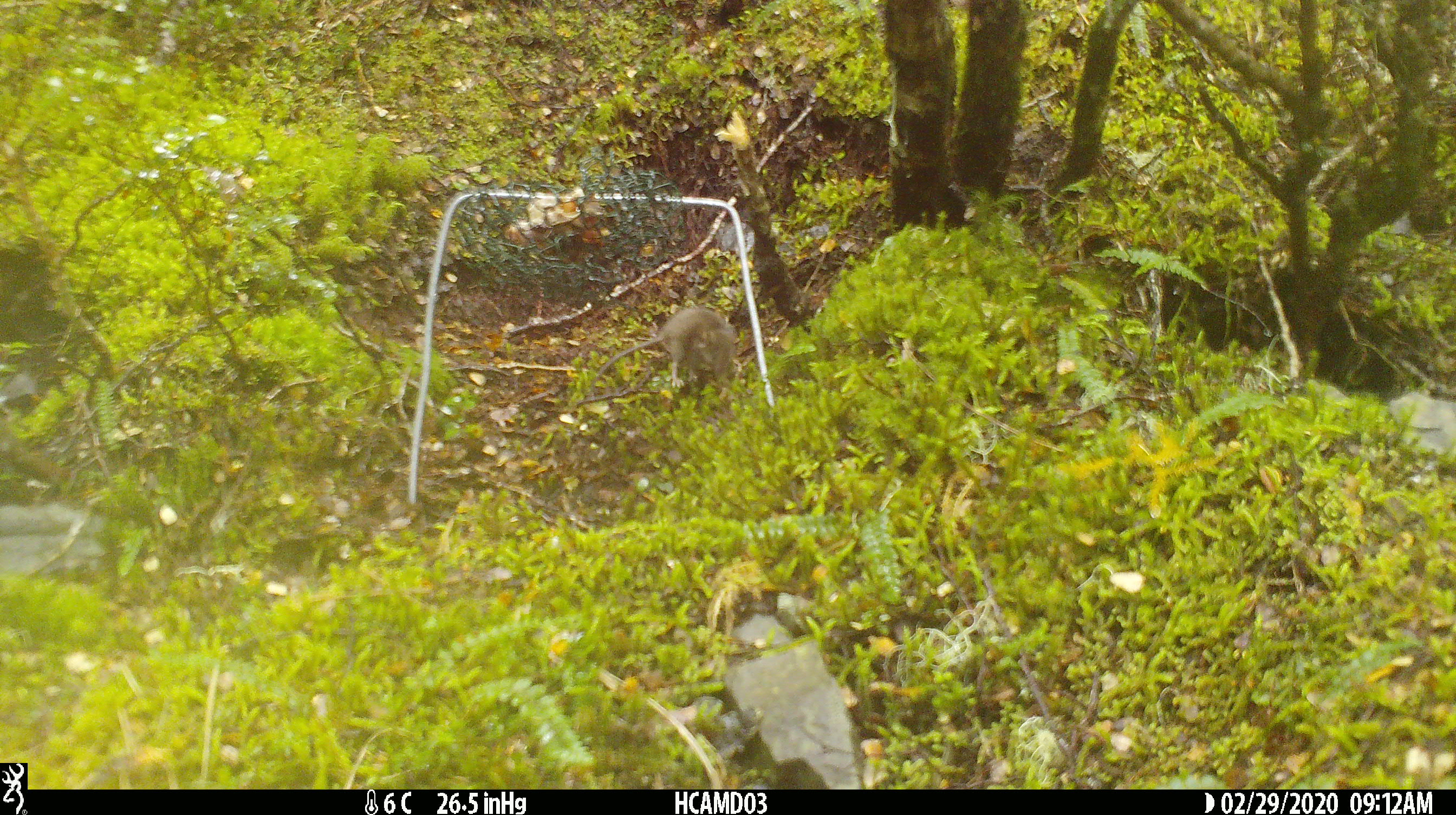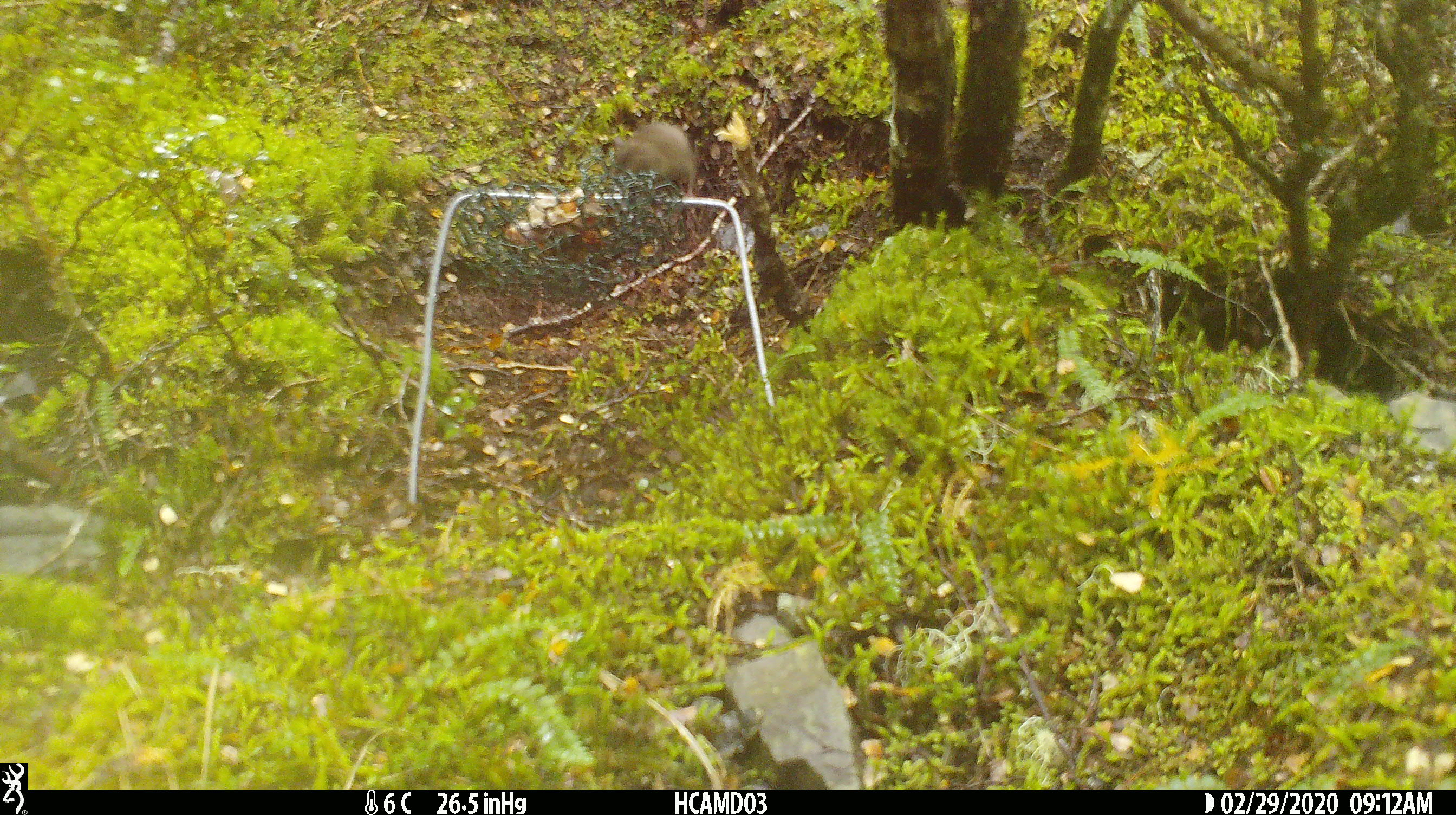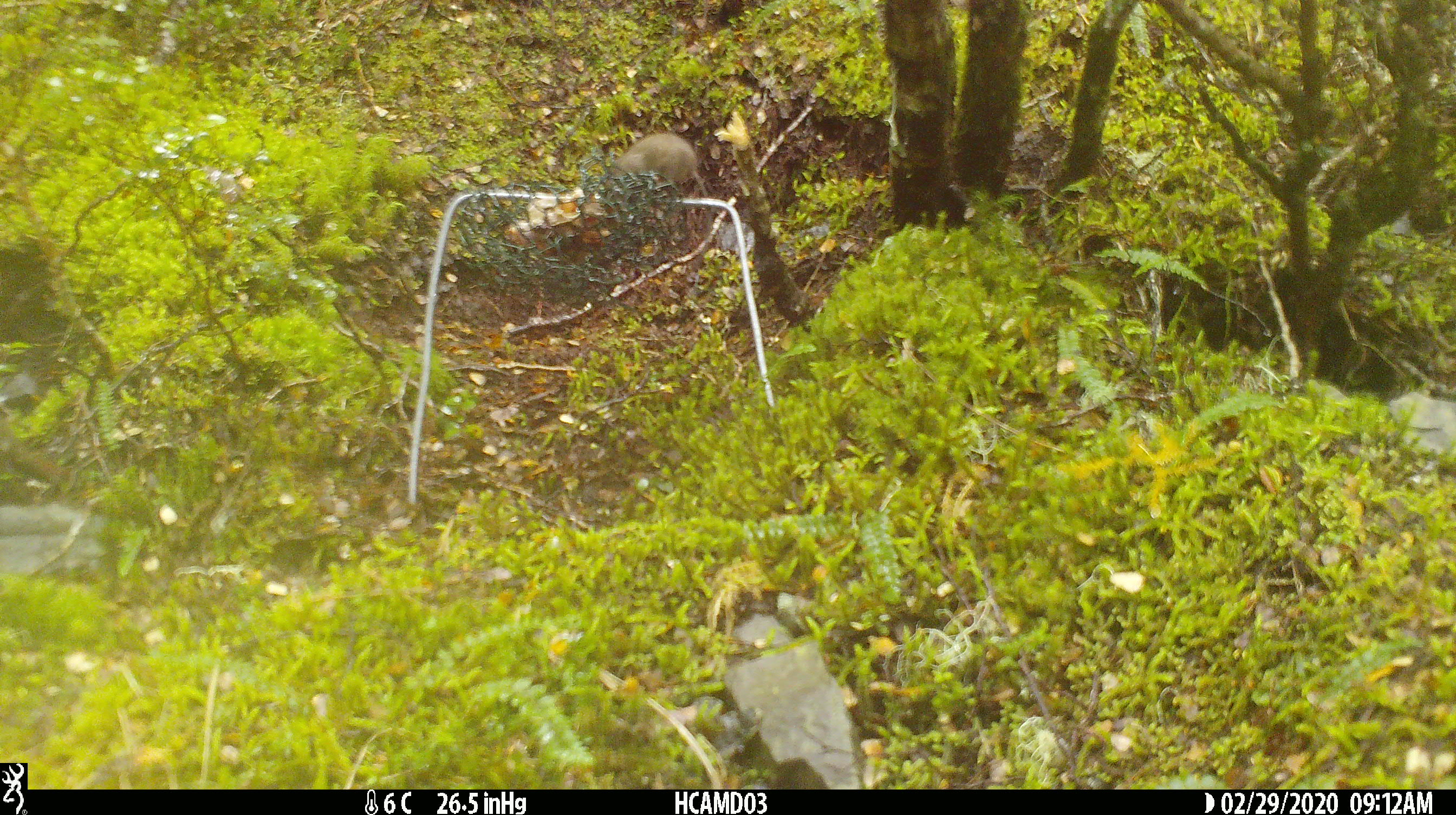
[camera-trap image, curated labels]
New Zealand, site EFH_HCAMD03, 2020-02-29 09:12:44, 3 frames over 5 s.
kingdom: Animalia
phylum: Chordata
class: Mammalia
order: Rodentia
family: Muridae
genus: Mus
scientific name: Mus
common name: mouse